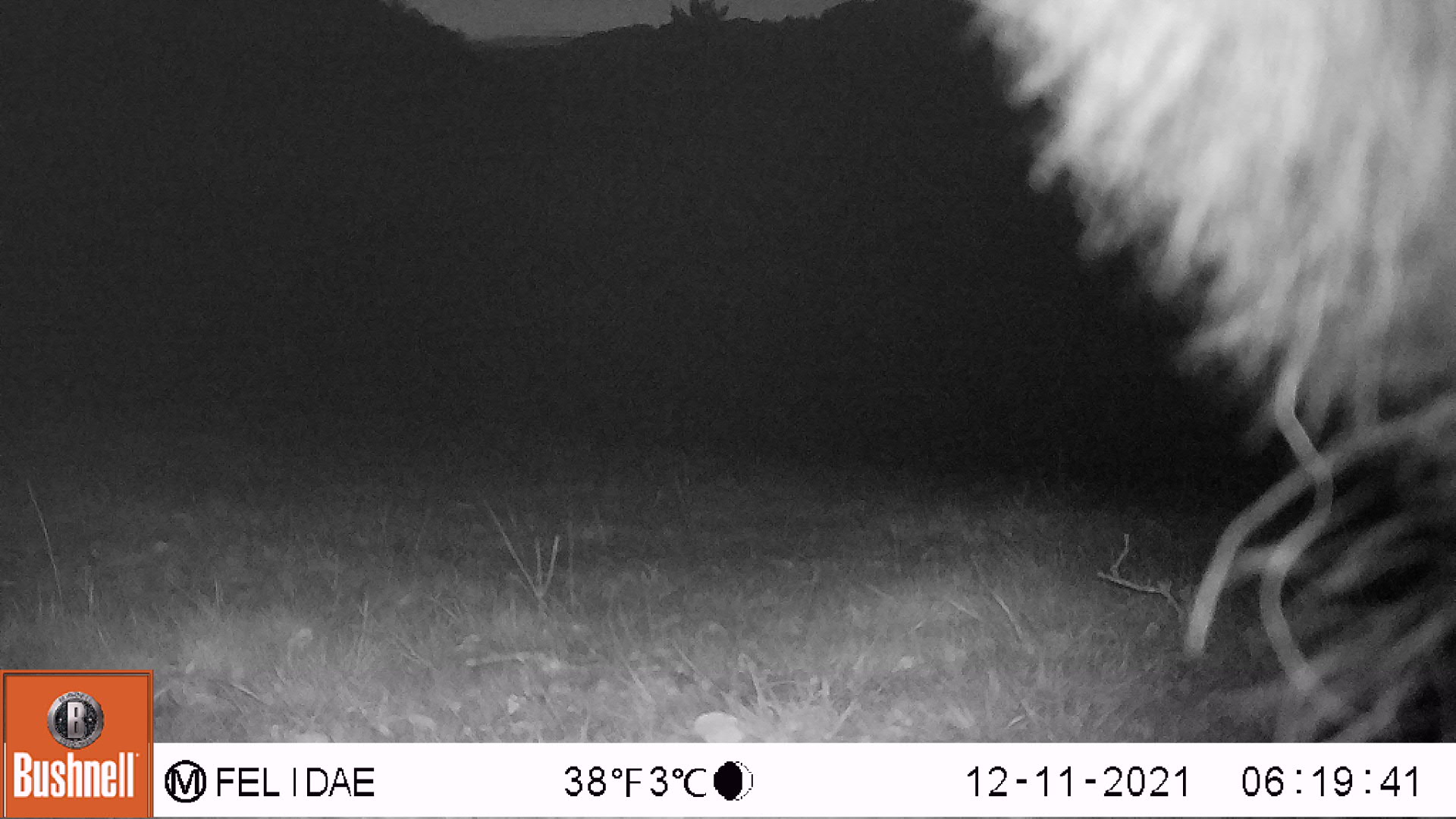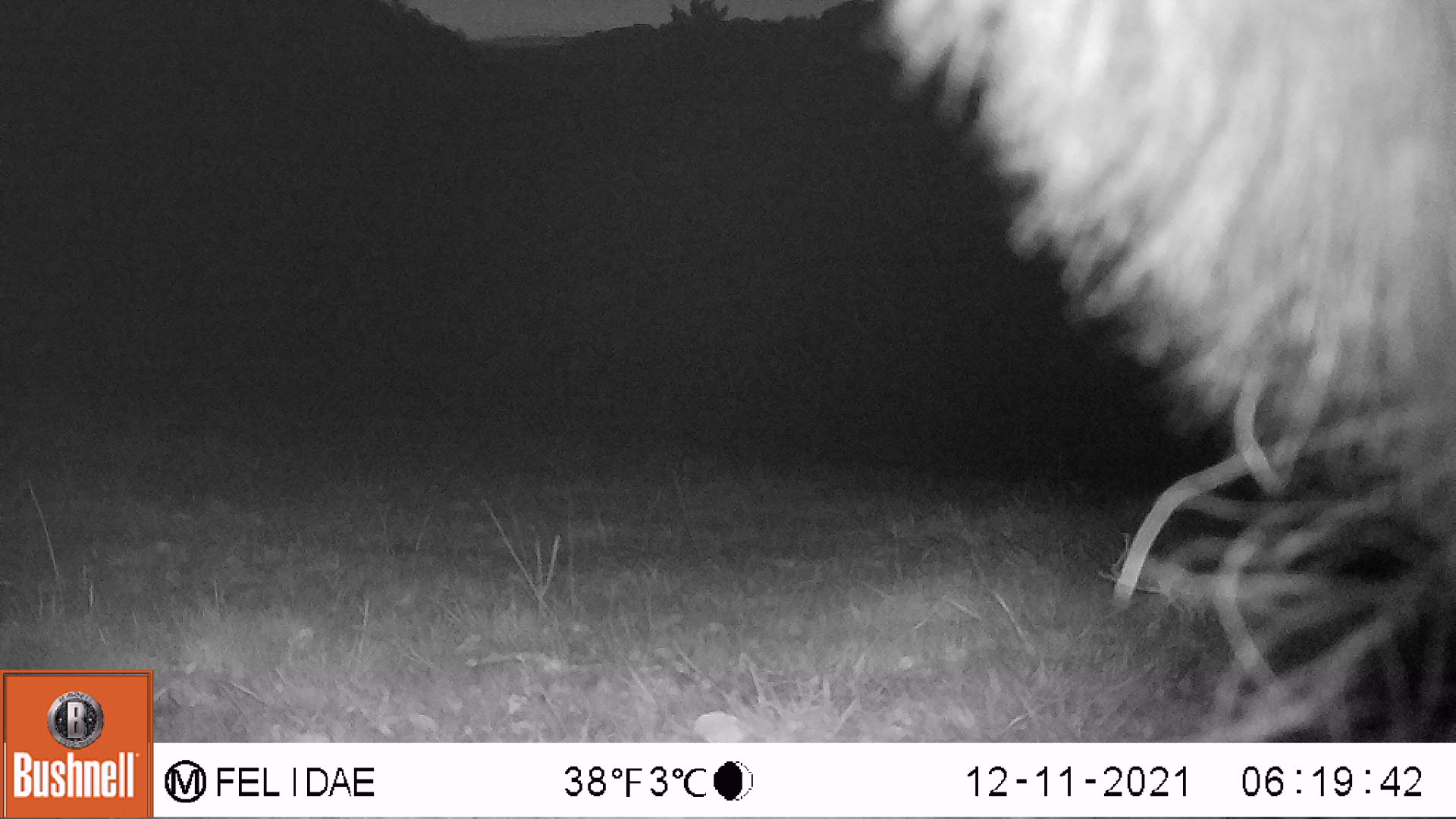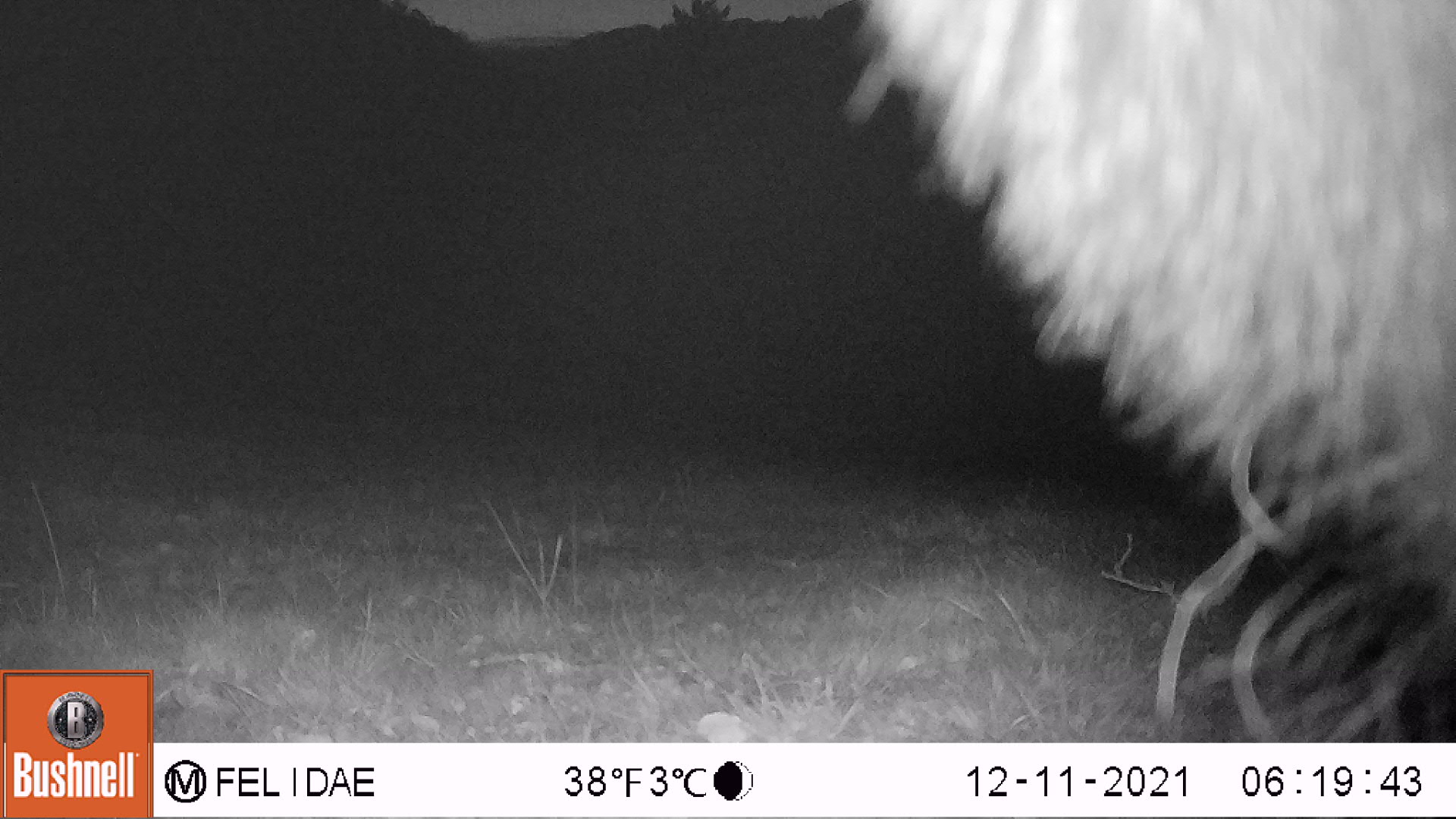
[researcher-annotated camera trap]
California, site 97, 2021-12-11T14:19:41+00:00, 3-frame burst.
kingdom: Animalia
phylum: Chordata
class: Mammalia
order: Artiodactyla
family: Bovidae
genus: Bos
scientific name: Bos taurus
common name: domestic cattle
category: cattle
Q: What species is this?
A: Cattle (domestic cattle) (Bos taurus).